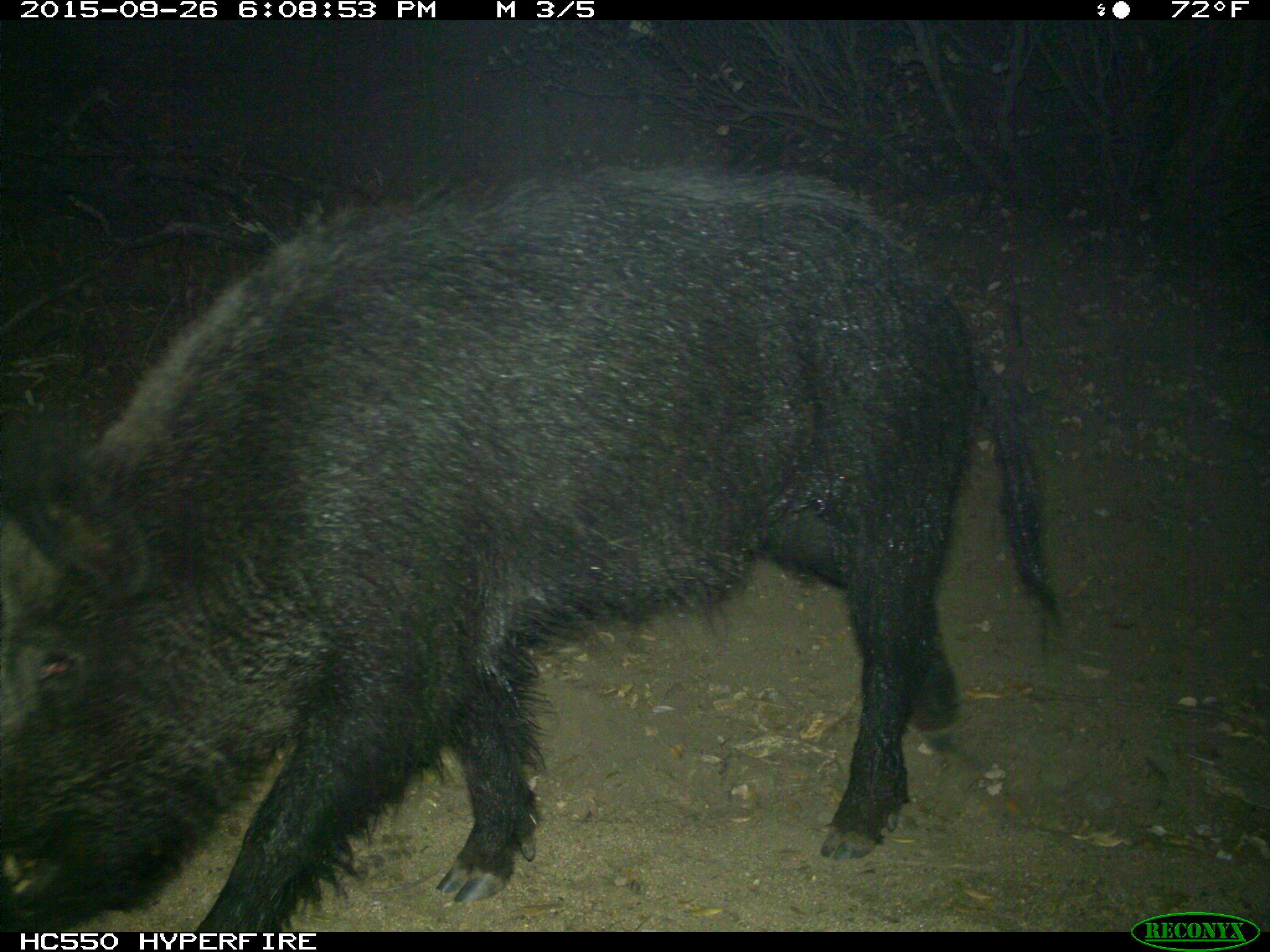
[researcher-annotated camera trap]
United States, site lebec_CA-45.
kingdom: Animalia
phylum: Chordata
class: Mammalia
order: Artiodactyla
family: Suidae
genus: Sus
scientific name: Sus scrofa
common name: wild boar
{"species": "Sus scrofa (wild boar)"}